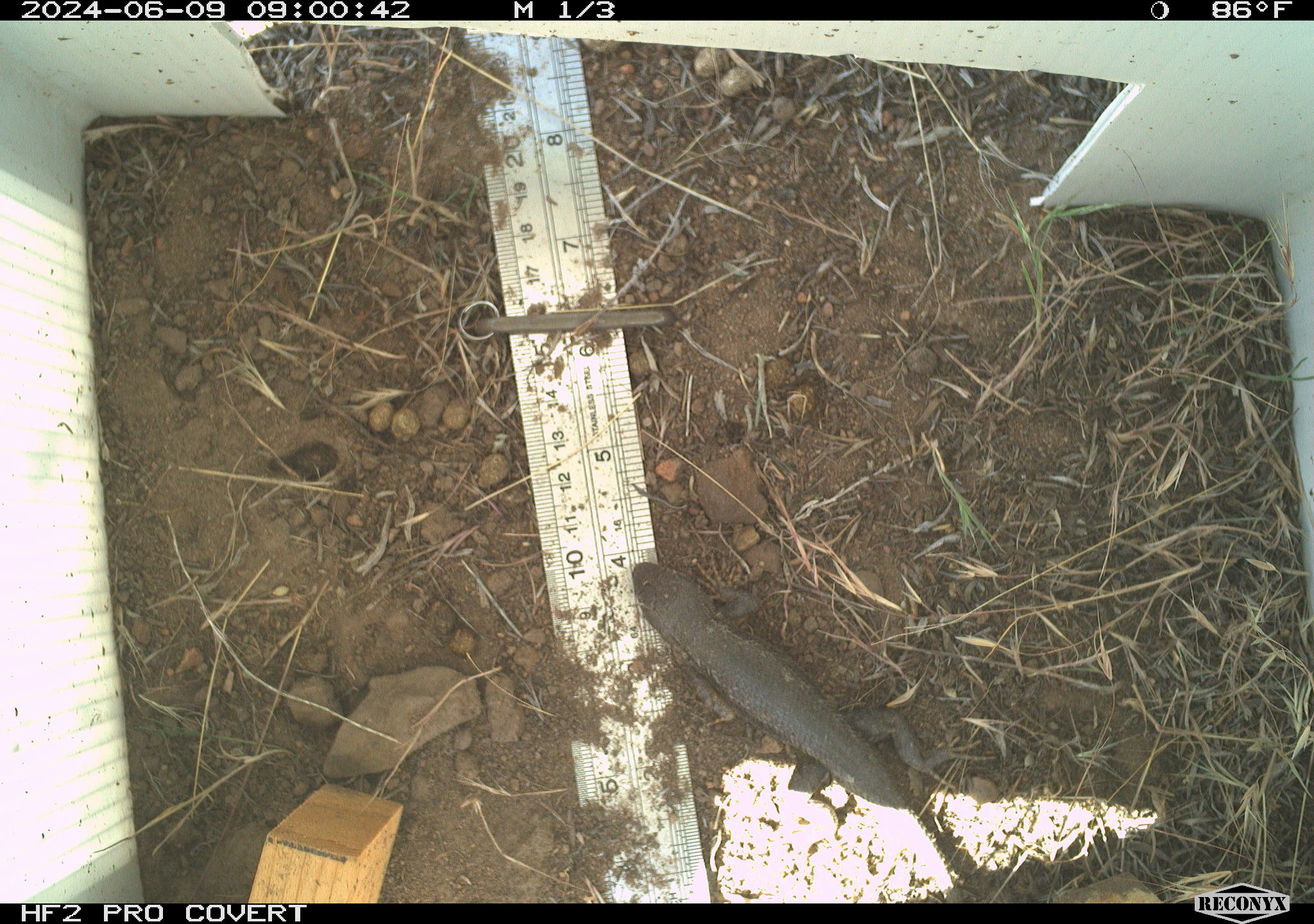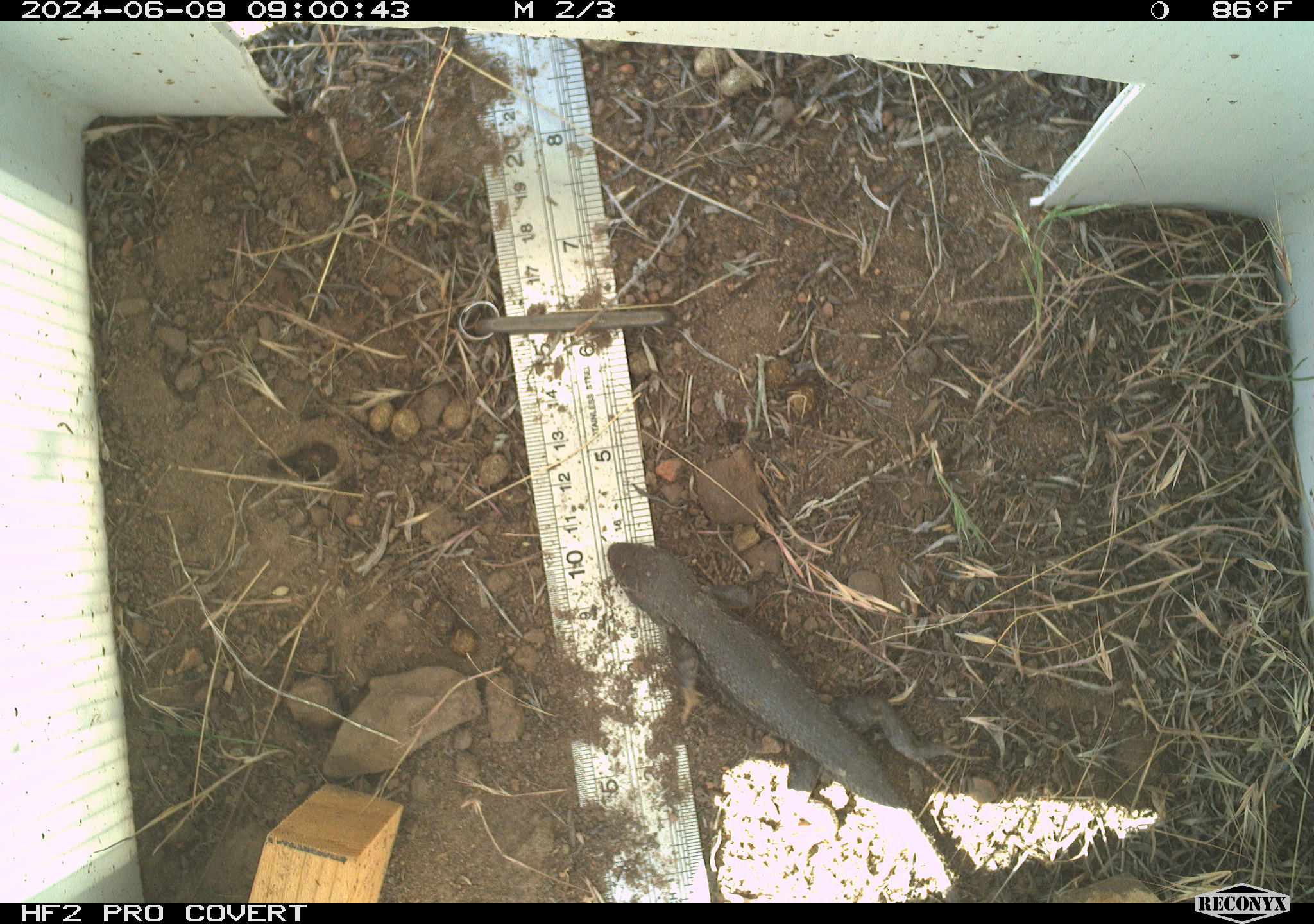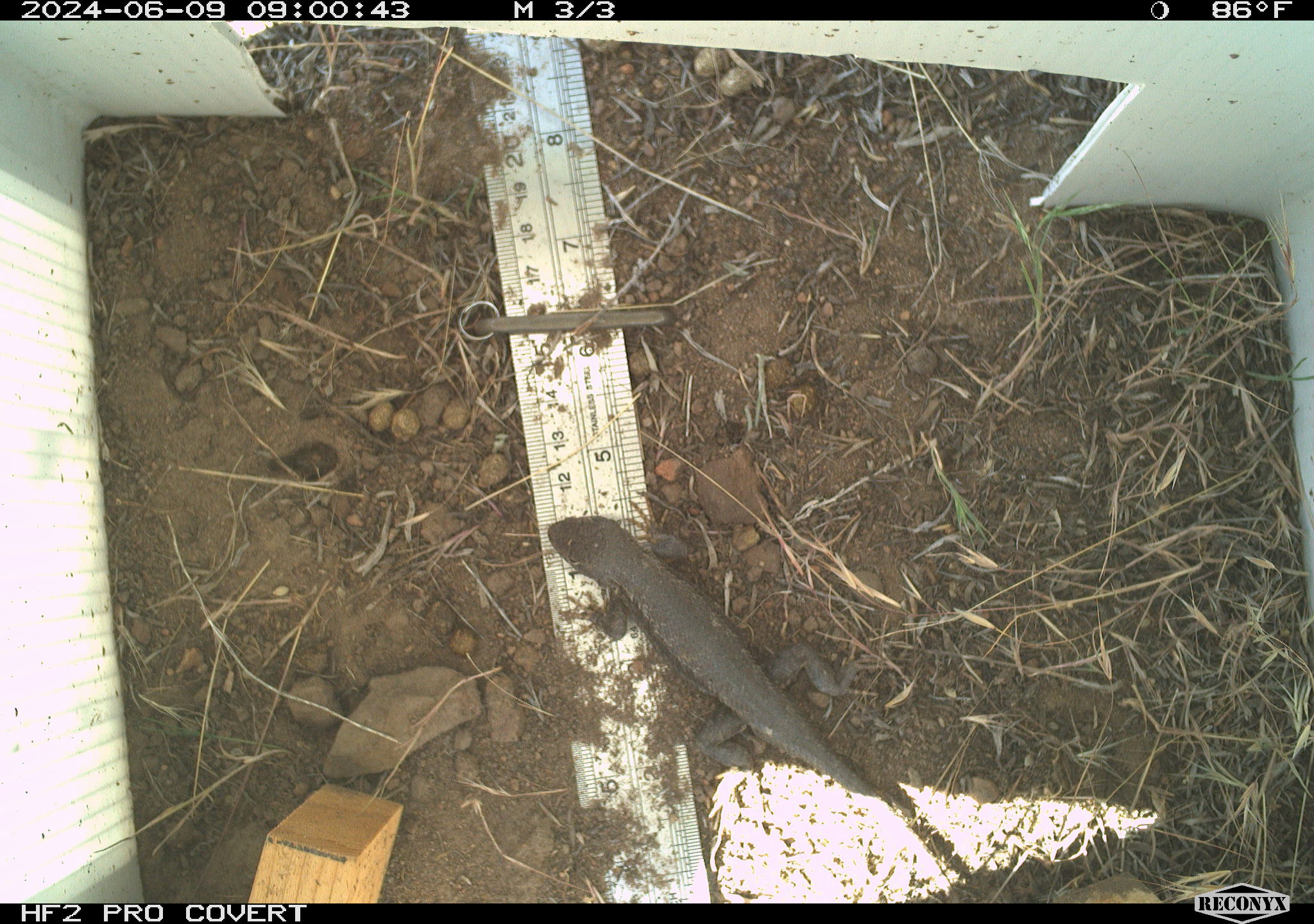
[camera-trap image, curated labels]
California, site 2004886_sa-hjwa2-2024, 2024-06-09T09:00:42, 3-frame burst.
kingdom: Animalia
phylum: Chordata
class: Reptilia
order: Squamata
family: Phrynosomatidae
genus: Sceloporus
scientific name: Sceloporus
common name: spiny lizards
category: sceloporus species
Sceloporus species (spiny lizards) (Sceloporus).